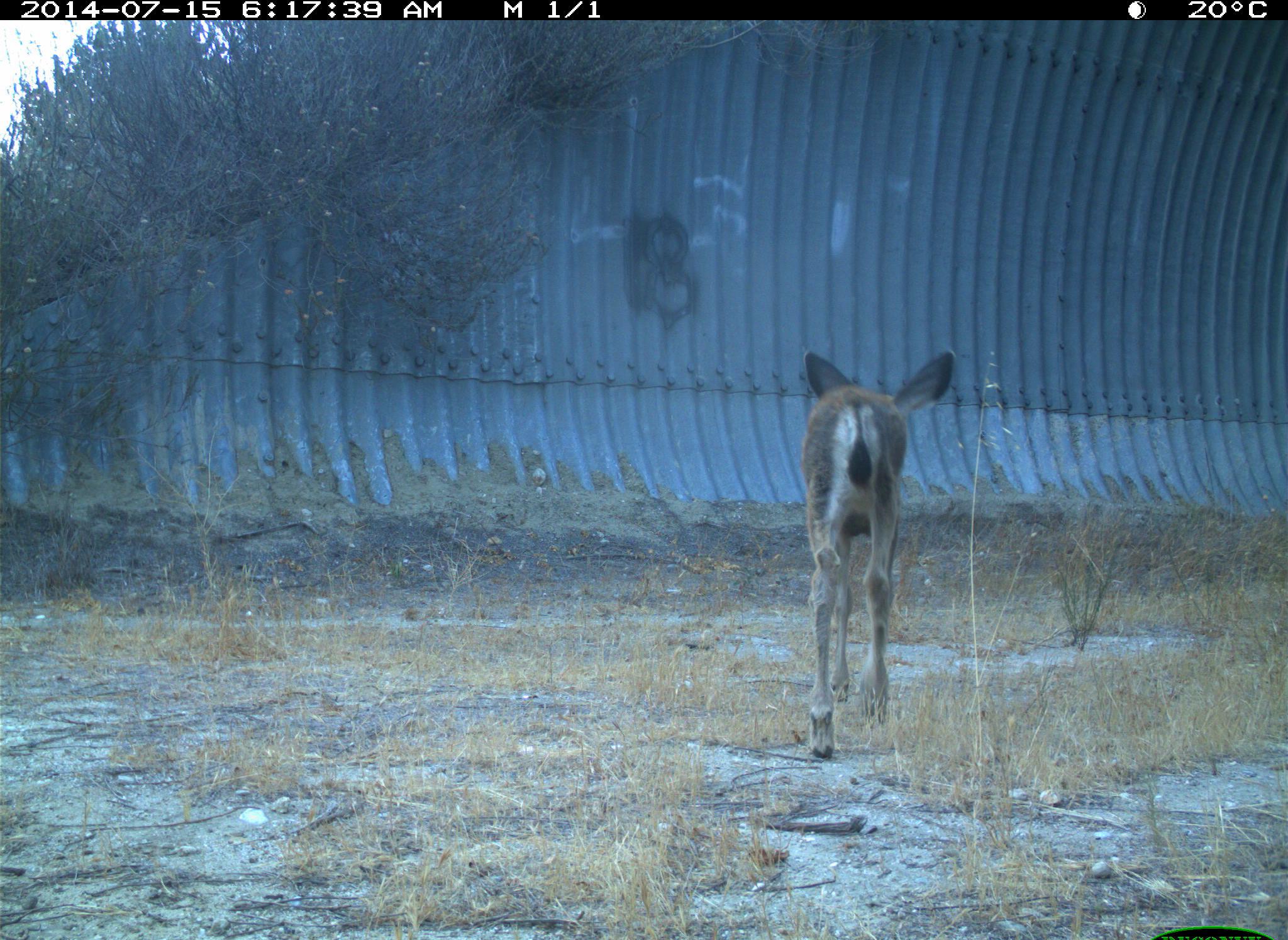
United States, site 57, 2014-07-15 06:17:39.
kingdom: Animalia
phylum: Chordata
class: Mammalia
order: Artiodactyla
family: Cervidae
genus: Odocoileus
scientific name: Odocoileus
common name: deer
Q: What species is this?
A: Deer (Odocoileus).